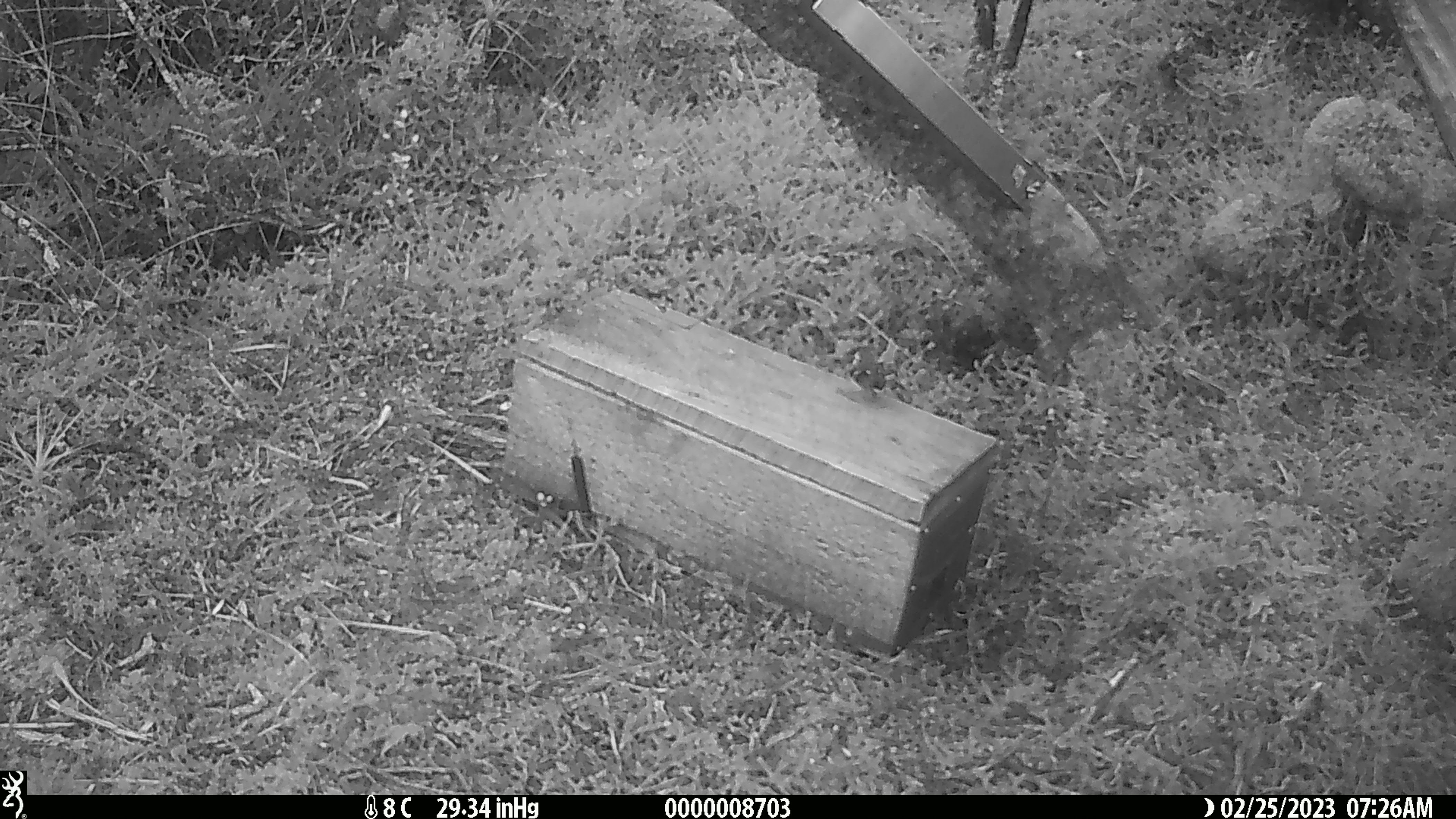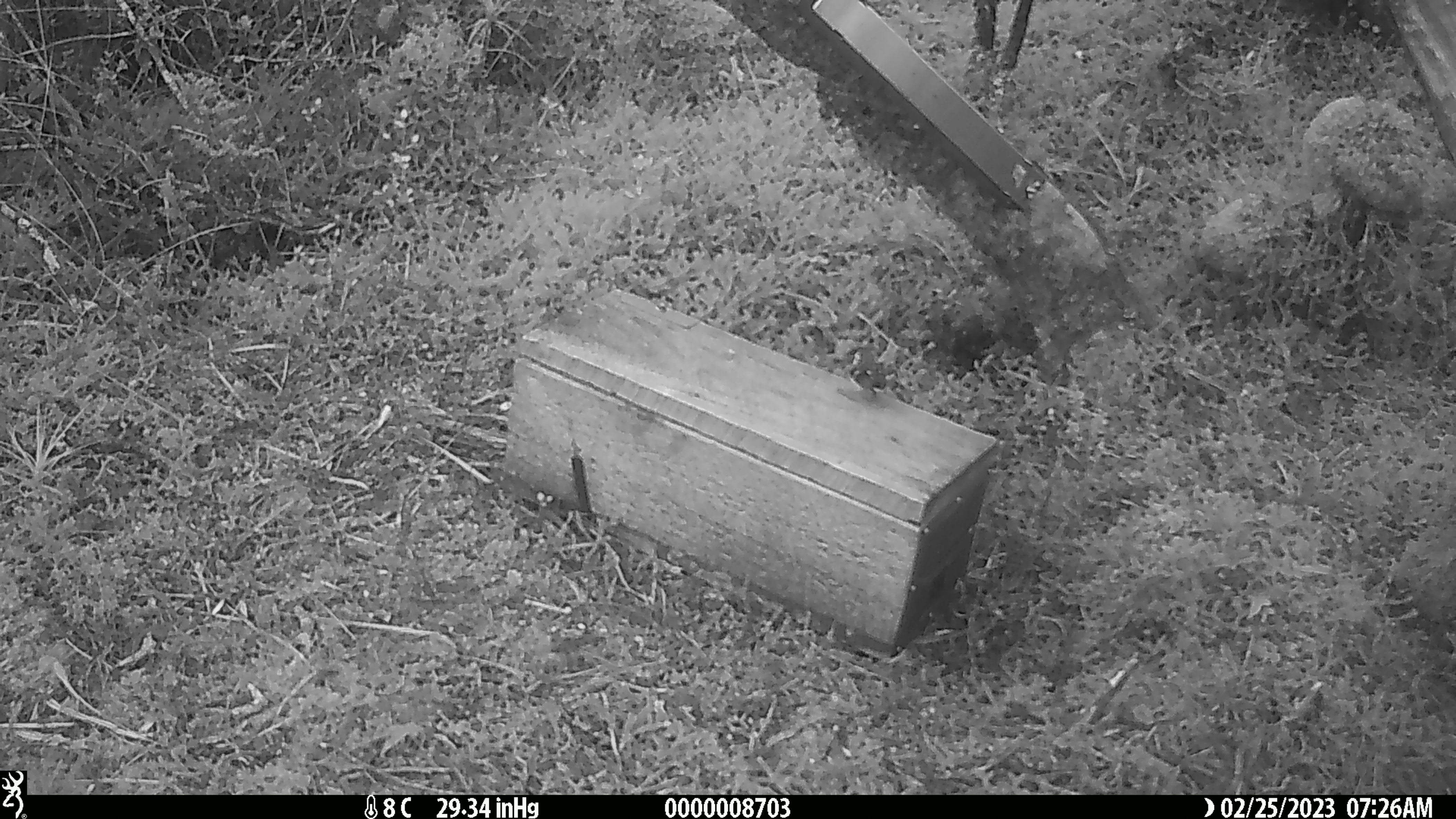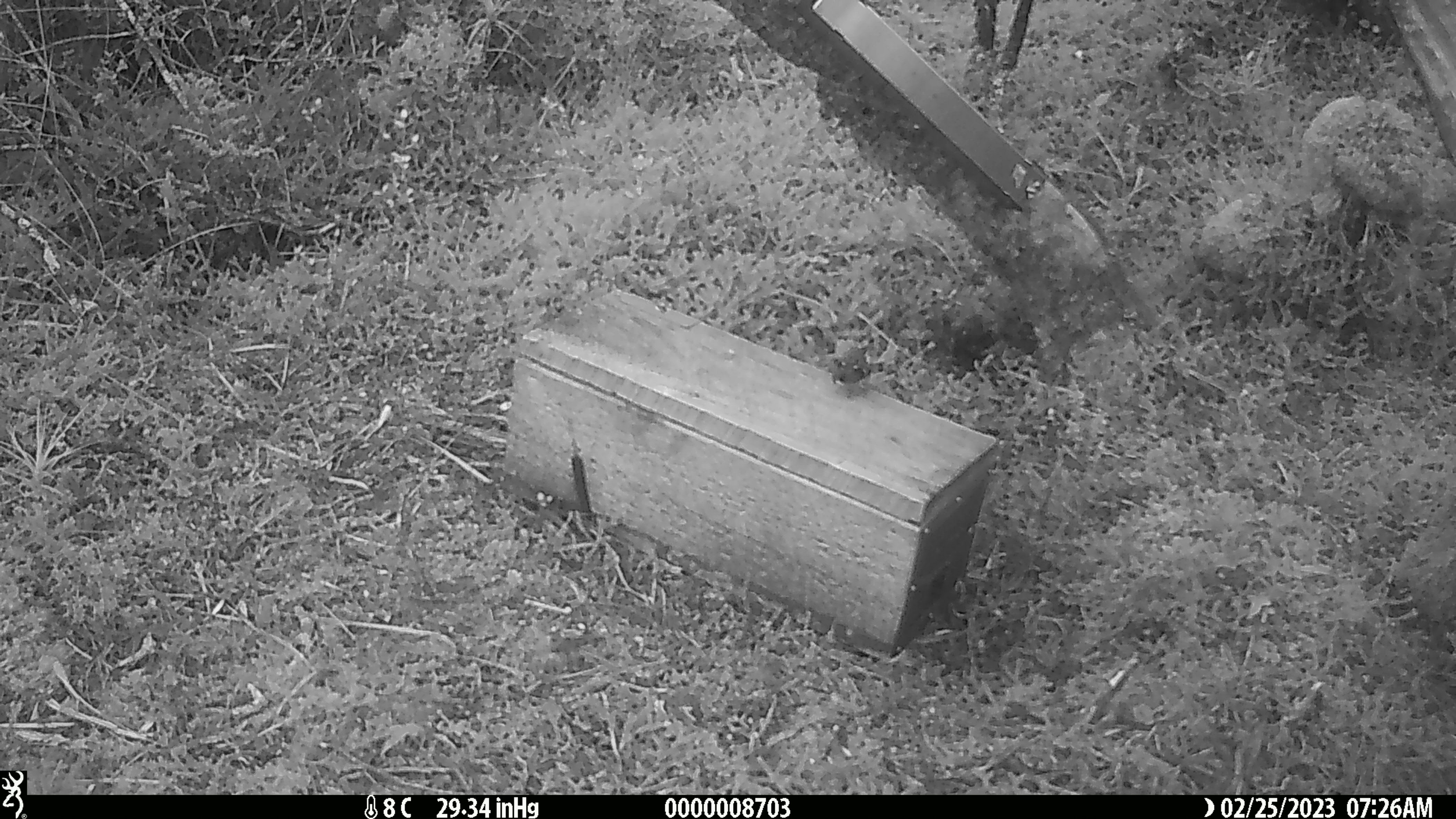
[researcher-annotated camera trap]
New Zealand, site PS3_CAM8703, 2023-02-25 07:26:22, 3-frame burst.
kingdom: Animalia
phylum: Chordata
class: Aves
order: Passeriformes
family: Acanthisittidae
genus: Acanthisitta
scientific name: Acanthisitta chloris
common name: rifleman